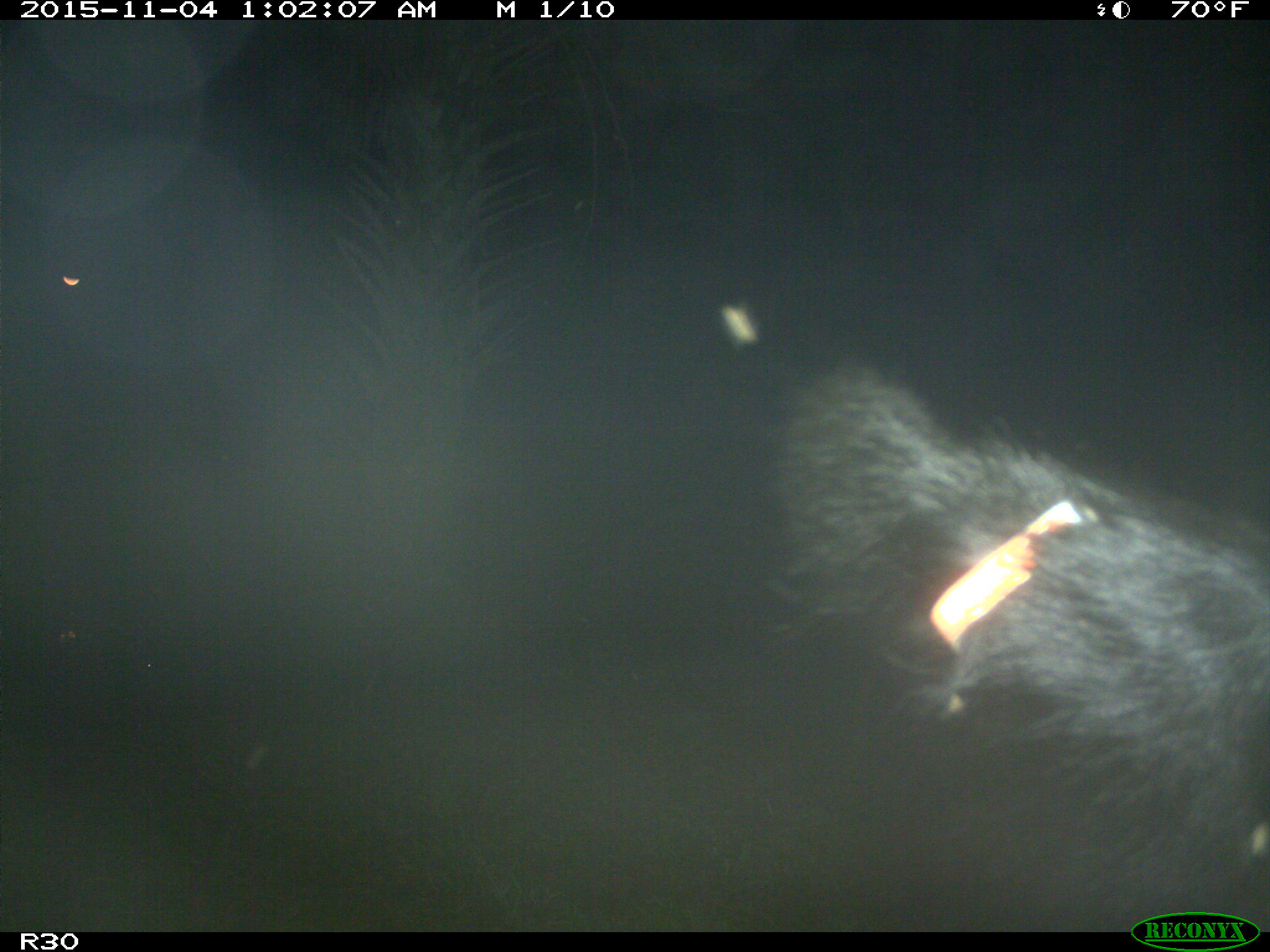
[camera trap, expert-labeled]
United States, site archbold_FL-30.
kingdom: Animalia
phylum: Chordata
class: Mammalia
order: Artiodactyla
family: Bovidae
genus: Bos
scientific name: Bos taurus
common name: domestic cow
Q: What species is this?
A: Bos taurus (domestic cow).